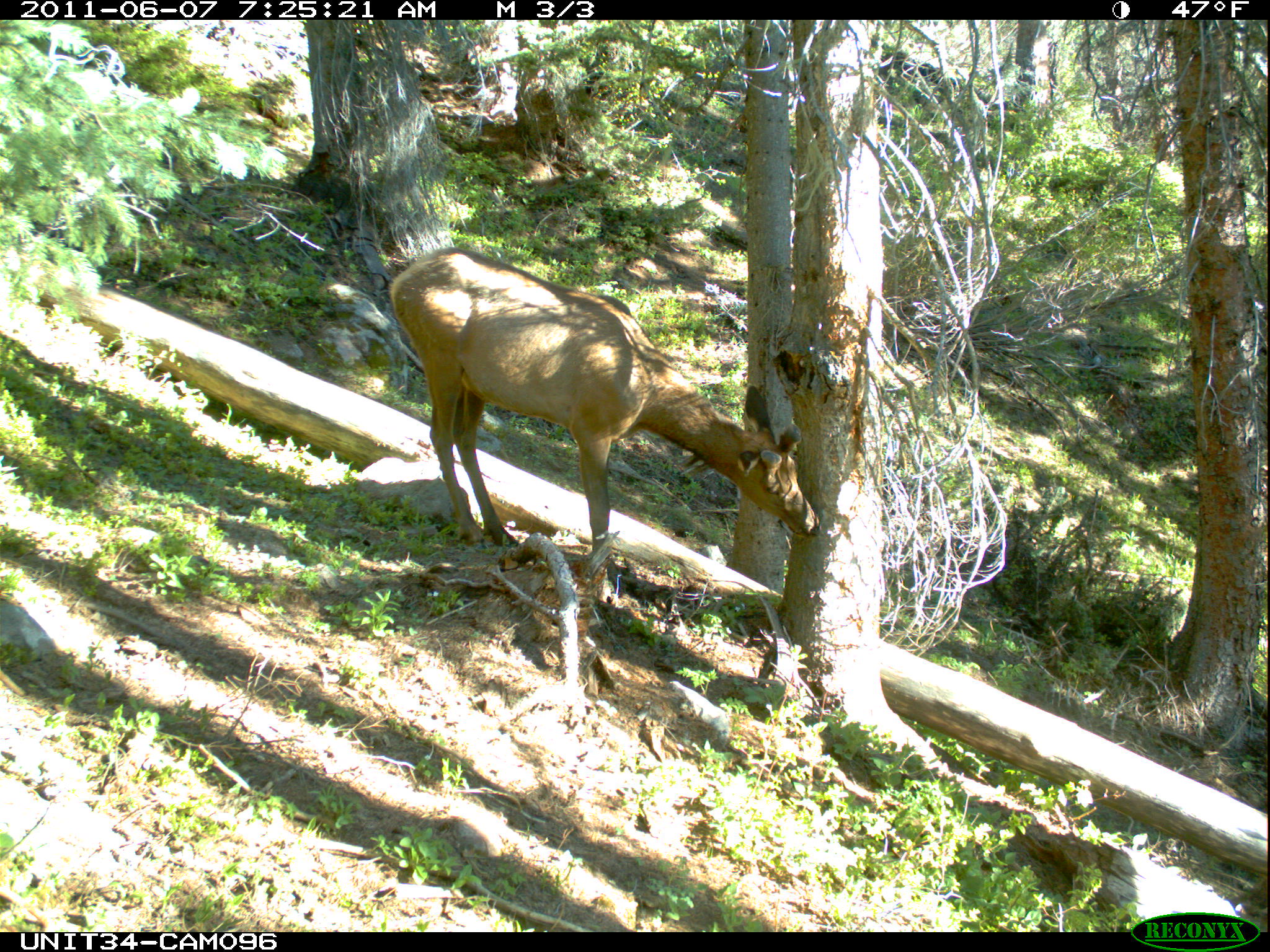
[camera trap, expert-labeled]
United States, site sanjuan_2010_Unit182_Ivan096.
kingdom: Animalia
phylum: Chordata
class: Mammalia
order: Artiodactyla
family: Cervidae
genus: Cervus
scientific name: Cervus elaphus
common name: red deer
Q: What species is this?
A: Cervus elaphus (red deer).